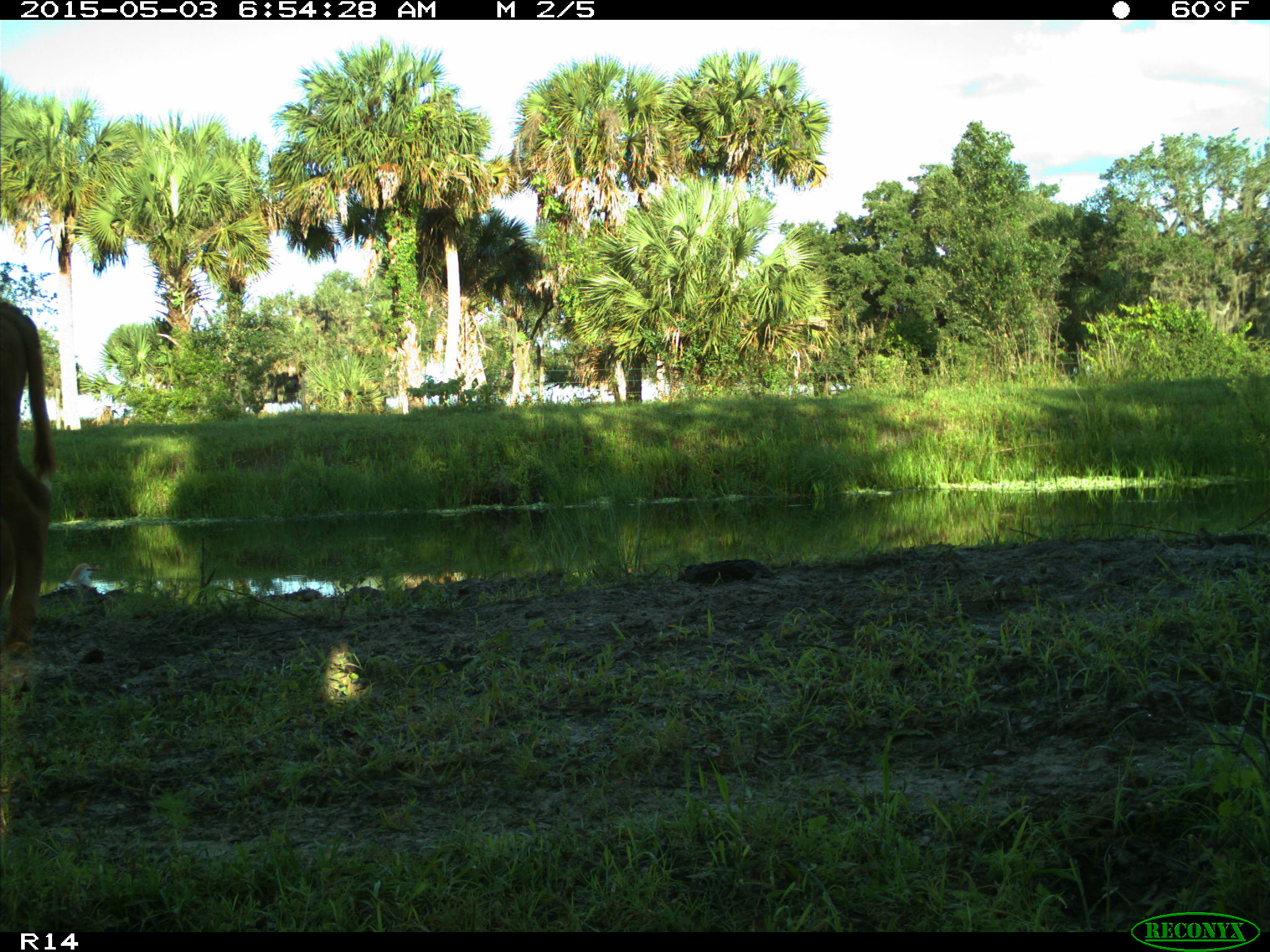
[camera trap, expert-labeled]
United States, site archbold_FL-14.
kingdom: Animalia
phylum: Chordata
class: Mammalia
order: Artiodactyla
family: Bovidae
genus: Bos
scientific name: Bos taurus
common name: domestic cow